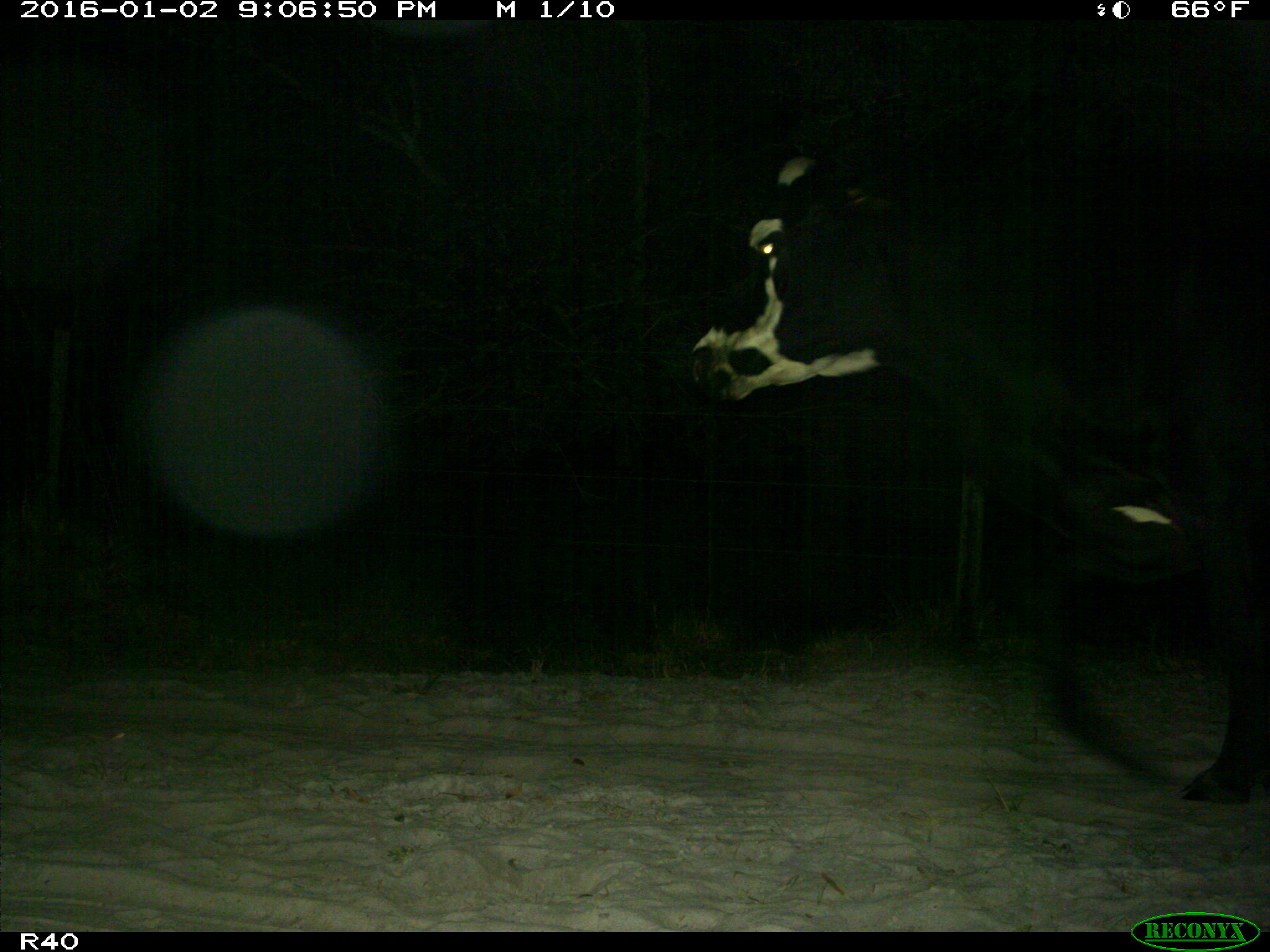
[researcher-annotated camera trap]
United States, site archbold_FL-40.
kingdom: Animalia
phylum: Chordata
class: Mammalia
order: Artiodactyla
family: Bovidae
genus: Bos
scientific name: Bos taurus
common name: domestic cow